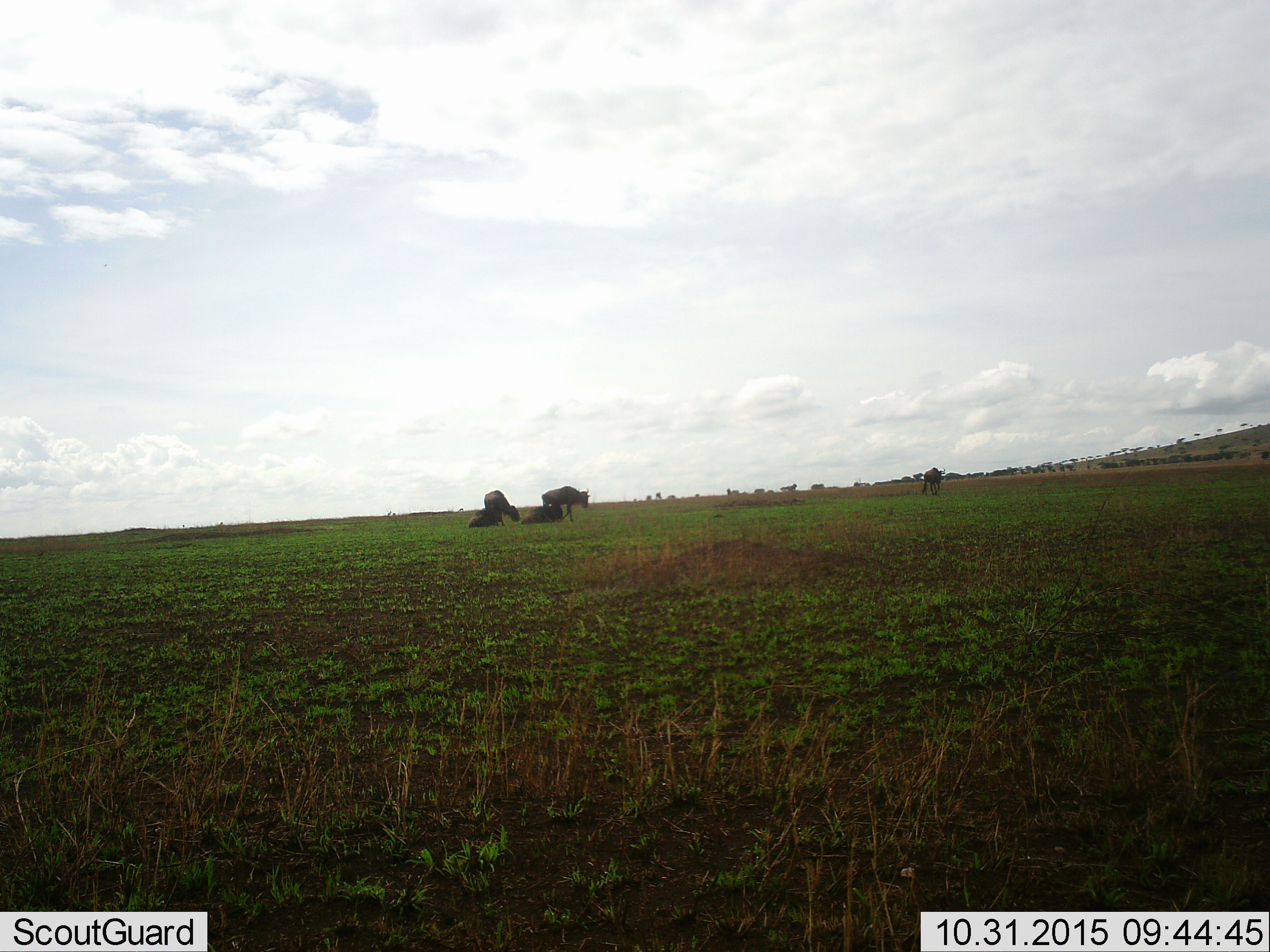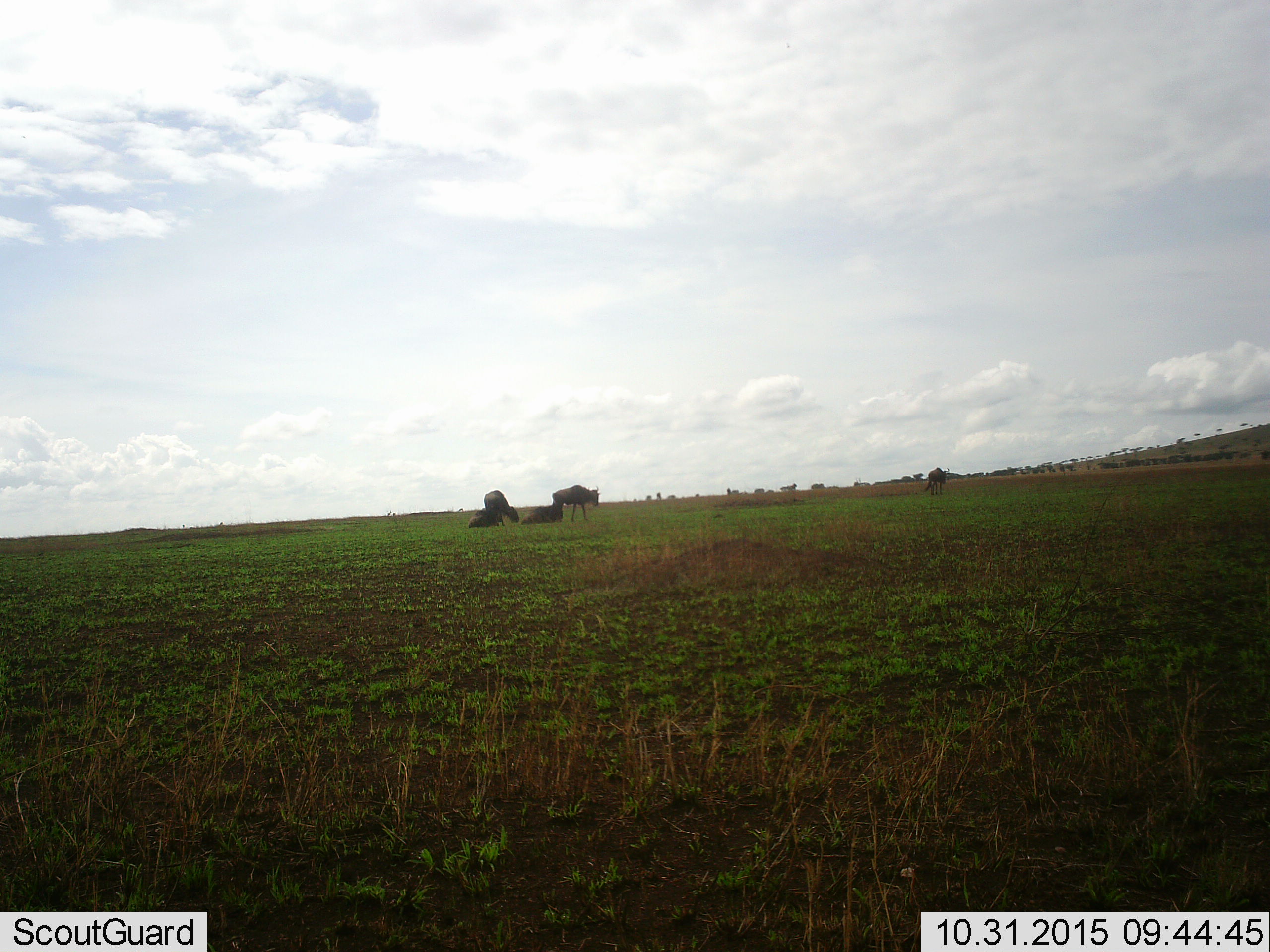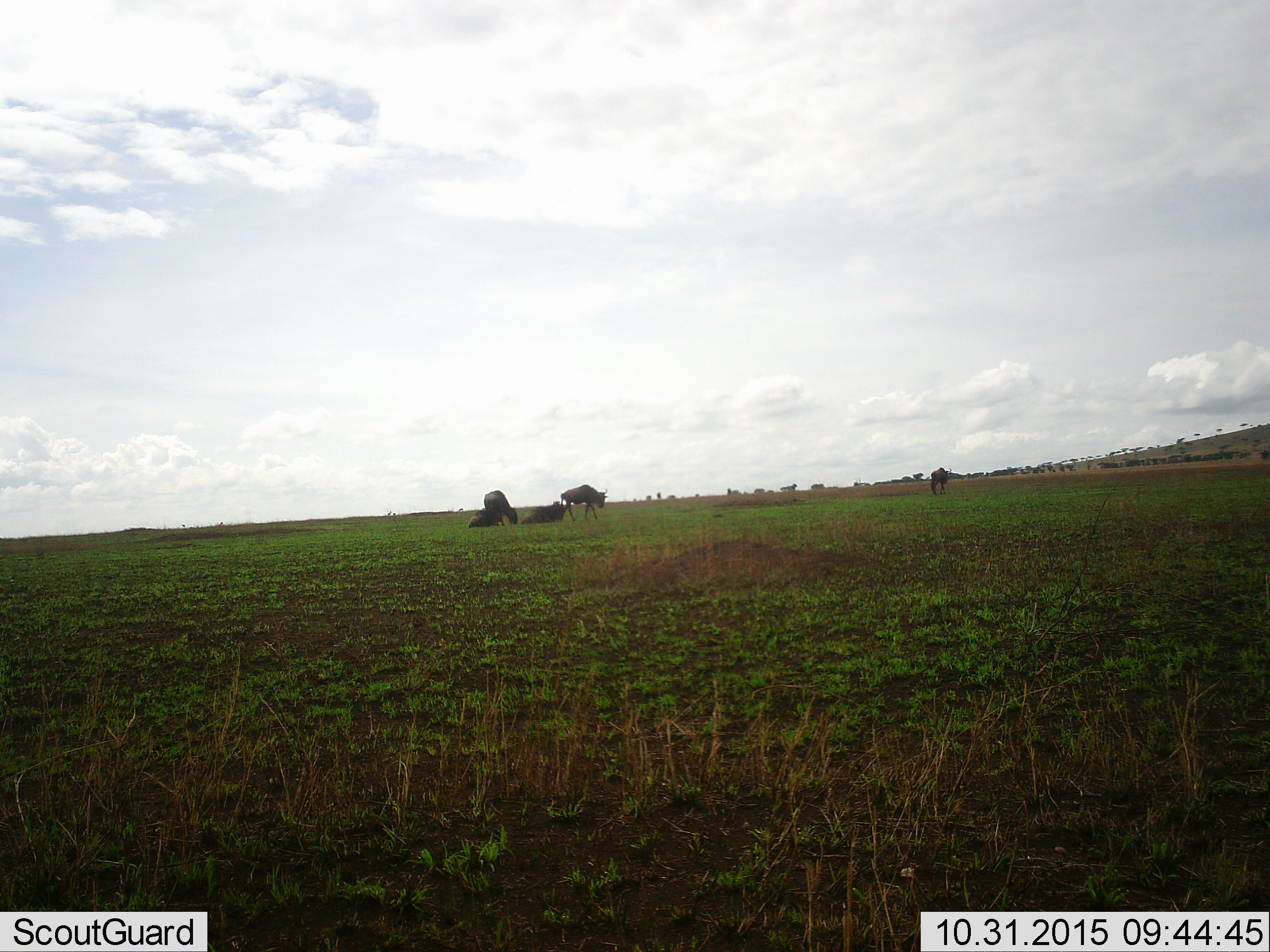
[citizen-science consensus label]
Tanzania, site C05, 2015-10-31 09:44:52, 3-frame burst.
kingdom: Animalia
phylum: Chordata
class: Mammalia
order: Artiodactyla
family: Bovidae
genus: Connochaetes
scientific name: Connochaetes taurinus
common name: blue wildebeest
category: wildebeest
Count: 5.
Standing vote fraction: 62%.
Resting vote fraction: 88%.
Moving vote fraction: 62%.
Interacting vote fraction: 12%.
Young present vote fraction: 12%.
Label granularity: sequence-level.